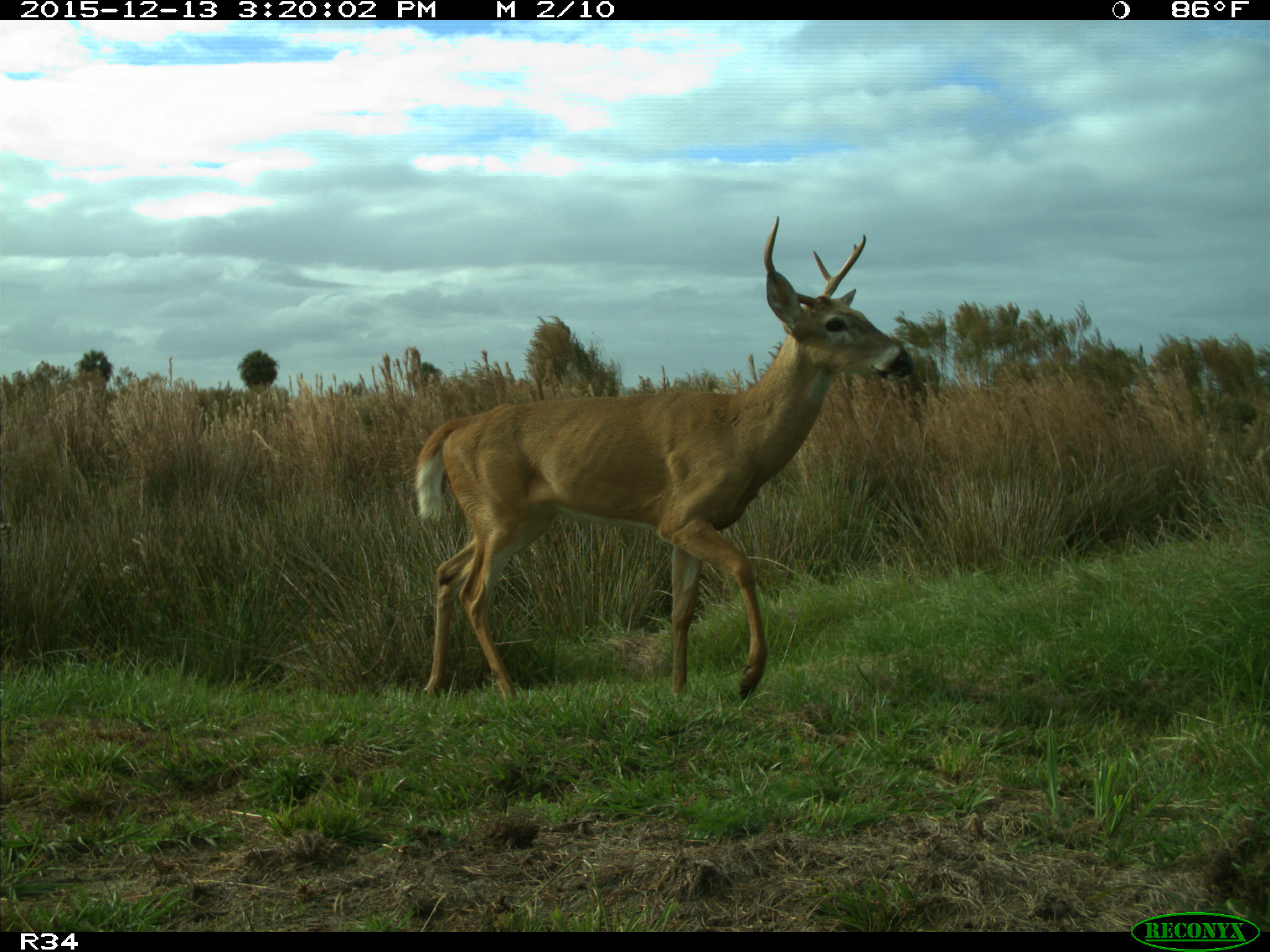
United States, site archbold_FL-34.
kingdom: Animalia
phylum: Chordata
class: Mammalia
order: Artiodactyla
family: Cervidae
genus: Odocoileus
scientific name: Odocoileus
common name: deer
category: unidentified deer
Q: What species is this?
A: Unidentified deer (deer) (Odocoileus).